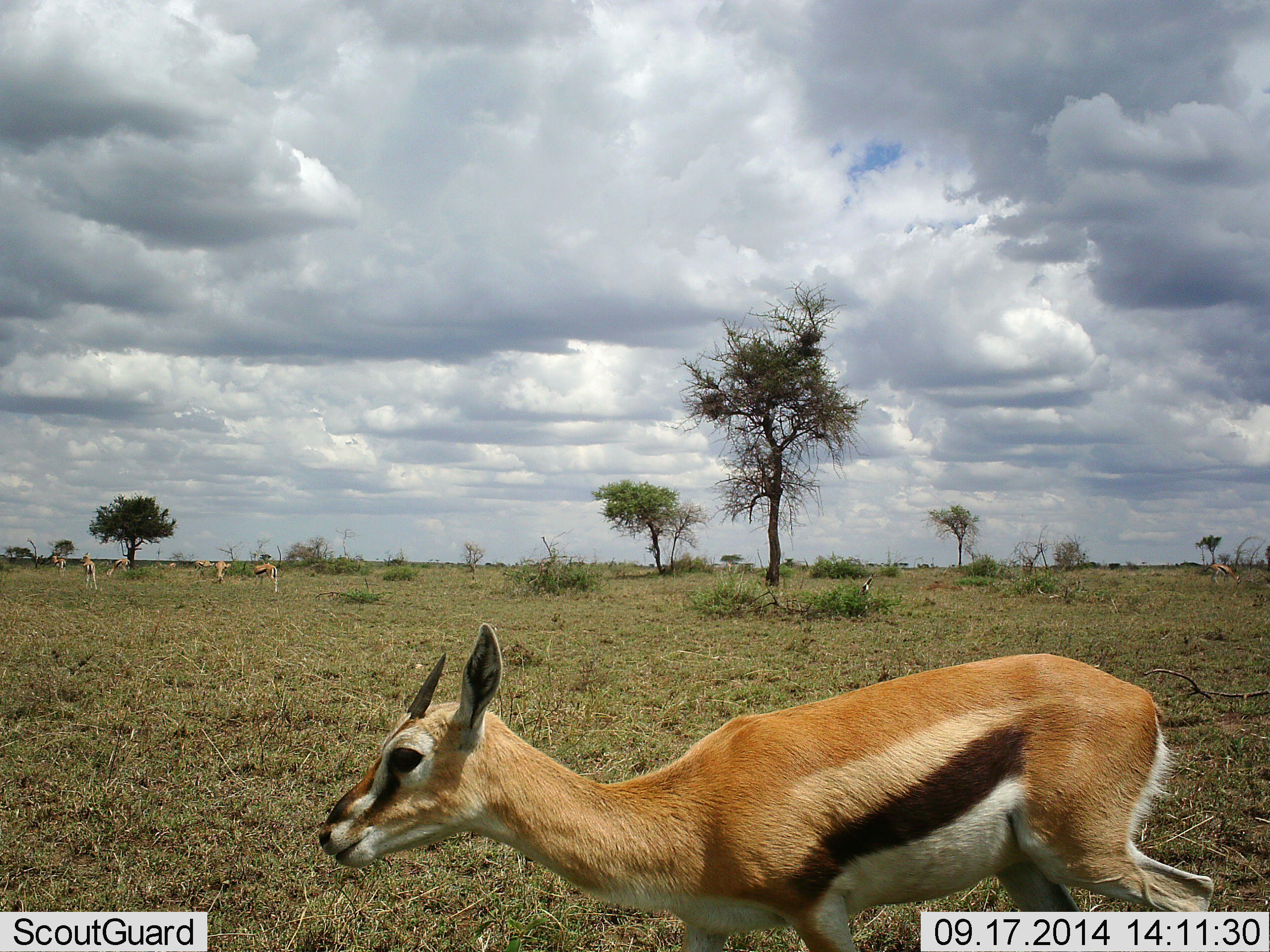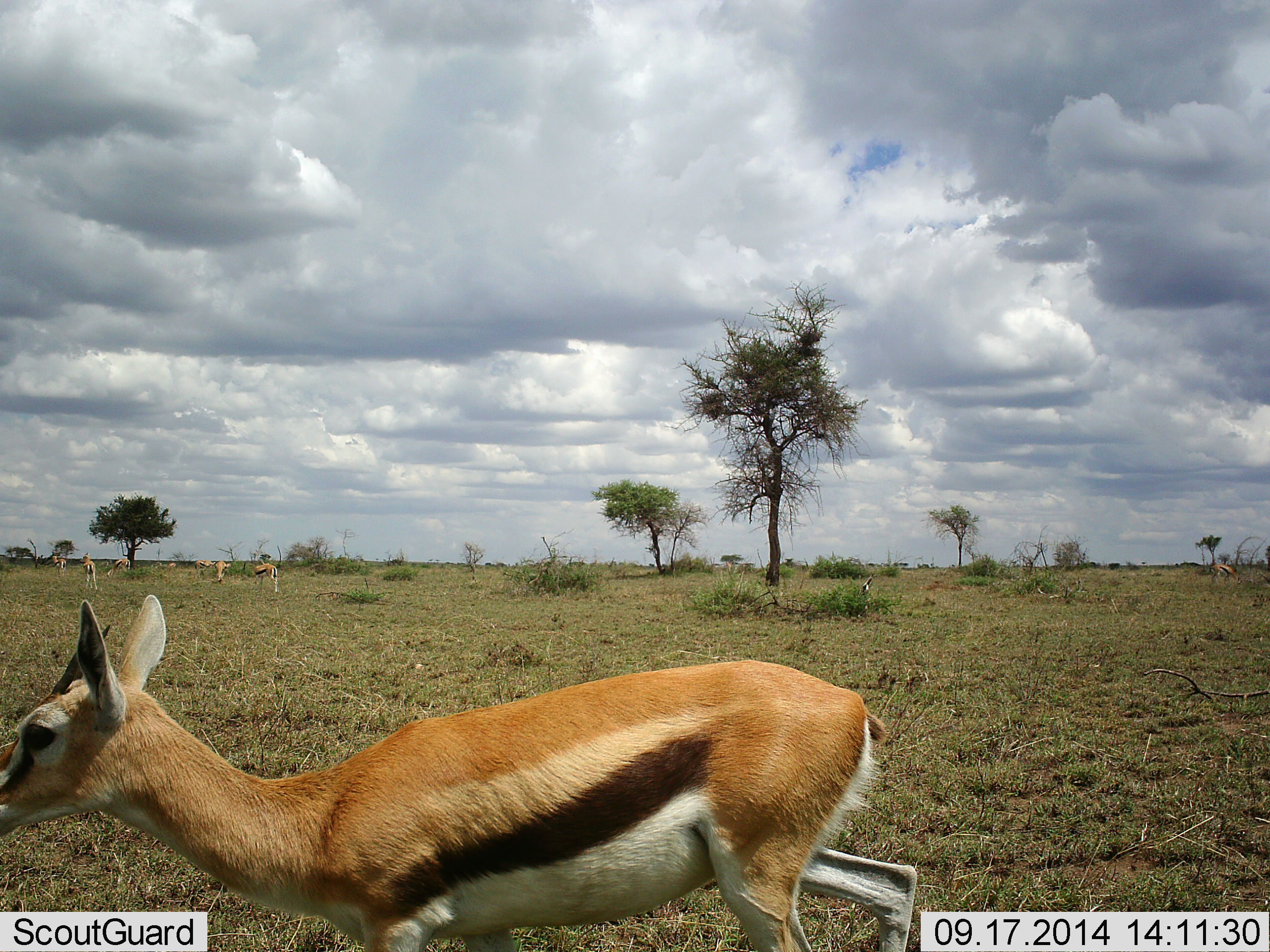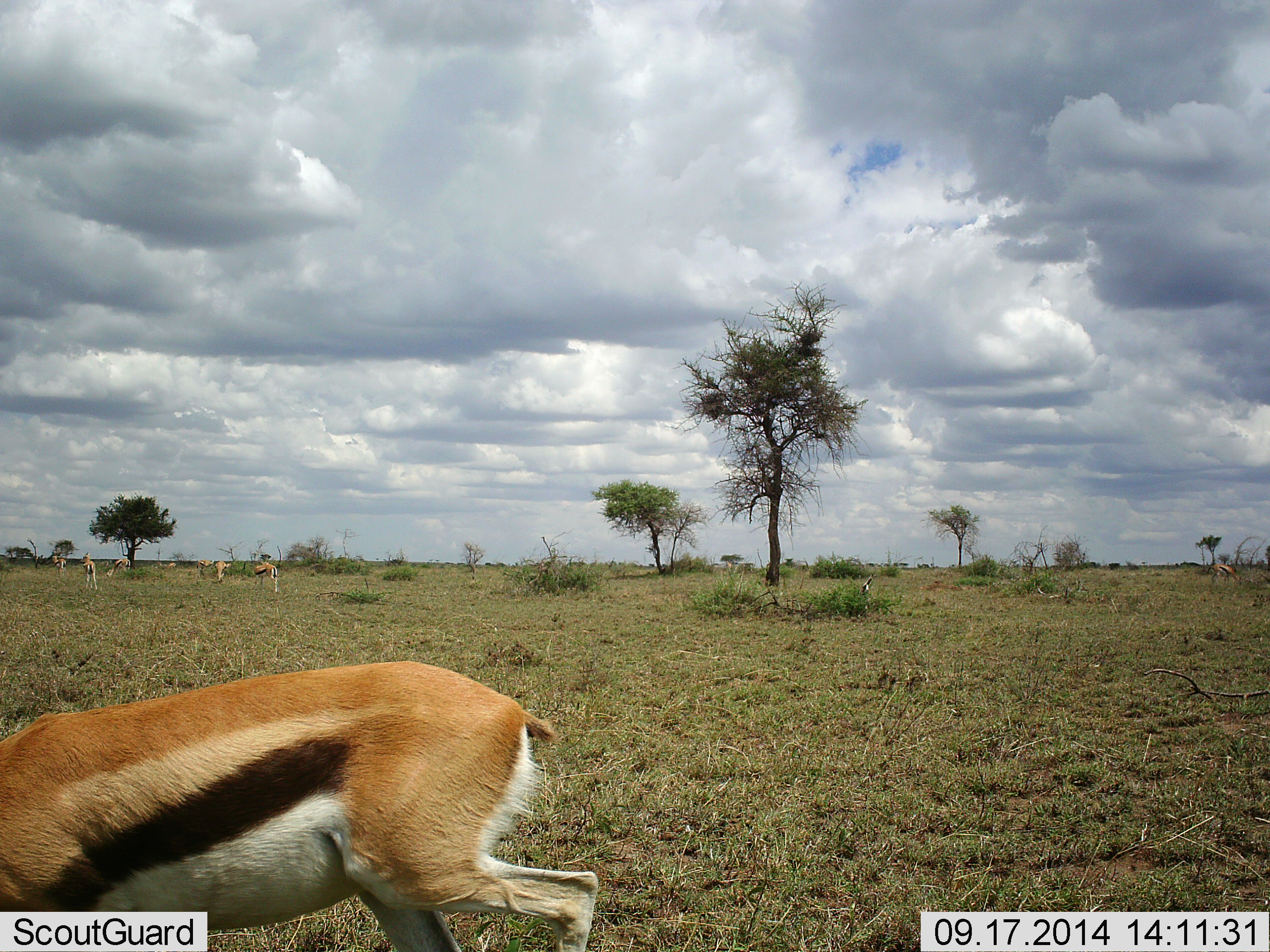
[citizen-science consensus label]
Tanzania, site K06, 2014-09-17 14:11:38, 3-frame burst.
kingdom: Animalia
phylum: Chordata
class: Mammalia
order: Artiodactyla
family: Bovidae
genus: Eudorcas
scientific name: Eudorcas thomsonii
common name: thomson's gazelle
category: gazellethomsons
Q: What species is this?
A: Gazellethomsons (thomson's gazelle) (Eudorcas thomsonii).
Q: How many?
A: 6.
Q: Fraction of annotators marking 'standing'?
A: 40%.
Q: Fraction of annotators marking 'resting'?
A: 0%.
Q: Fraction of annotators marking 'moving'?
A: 100%.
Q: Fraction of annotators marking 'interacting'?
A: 0%.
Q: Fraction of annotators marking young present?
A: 0%.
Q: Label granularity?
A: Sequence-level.